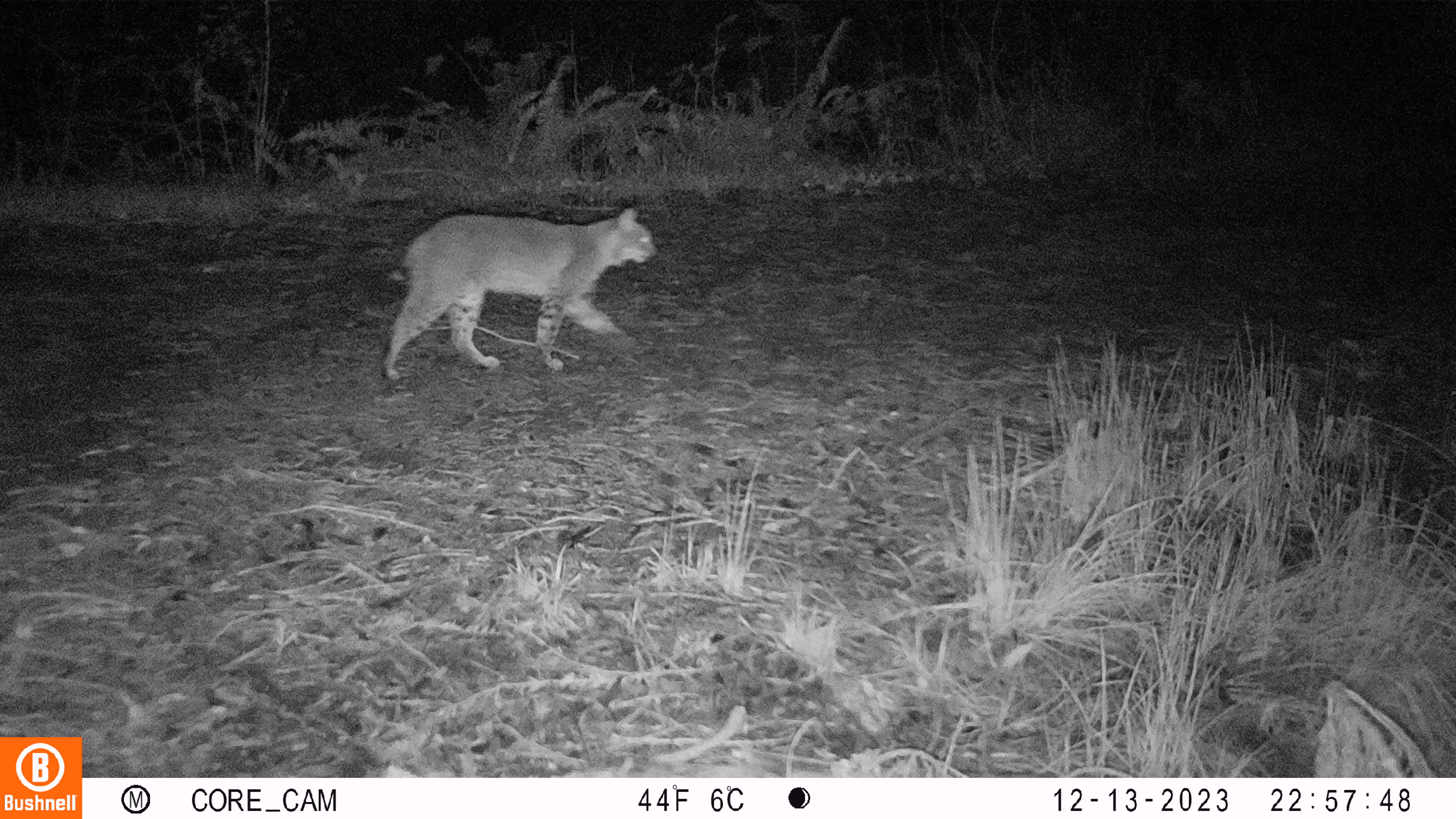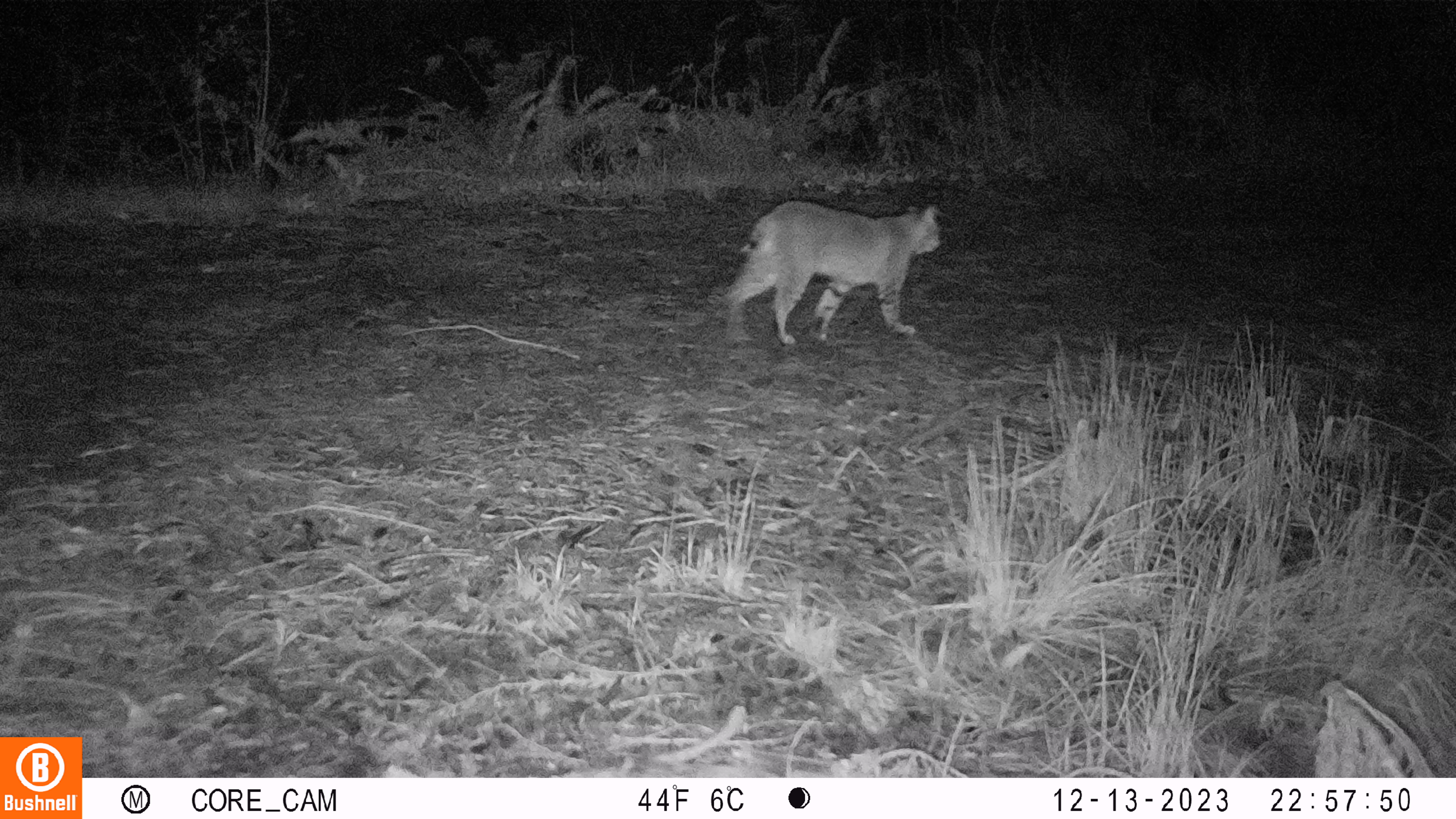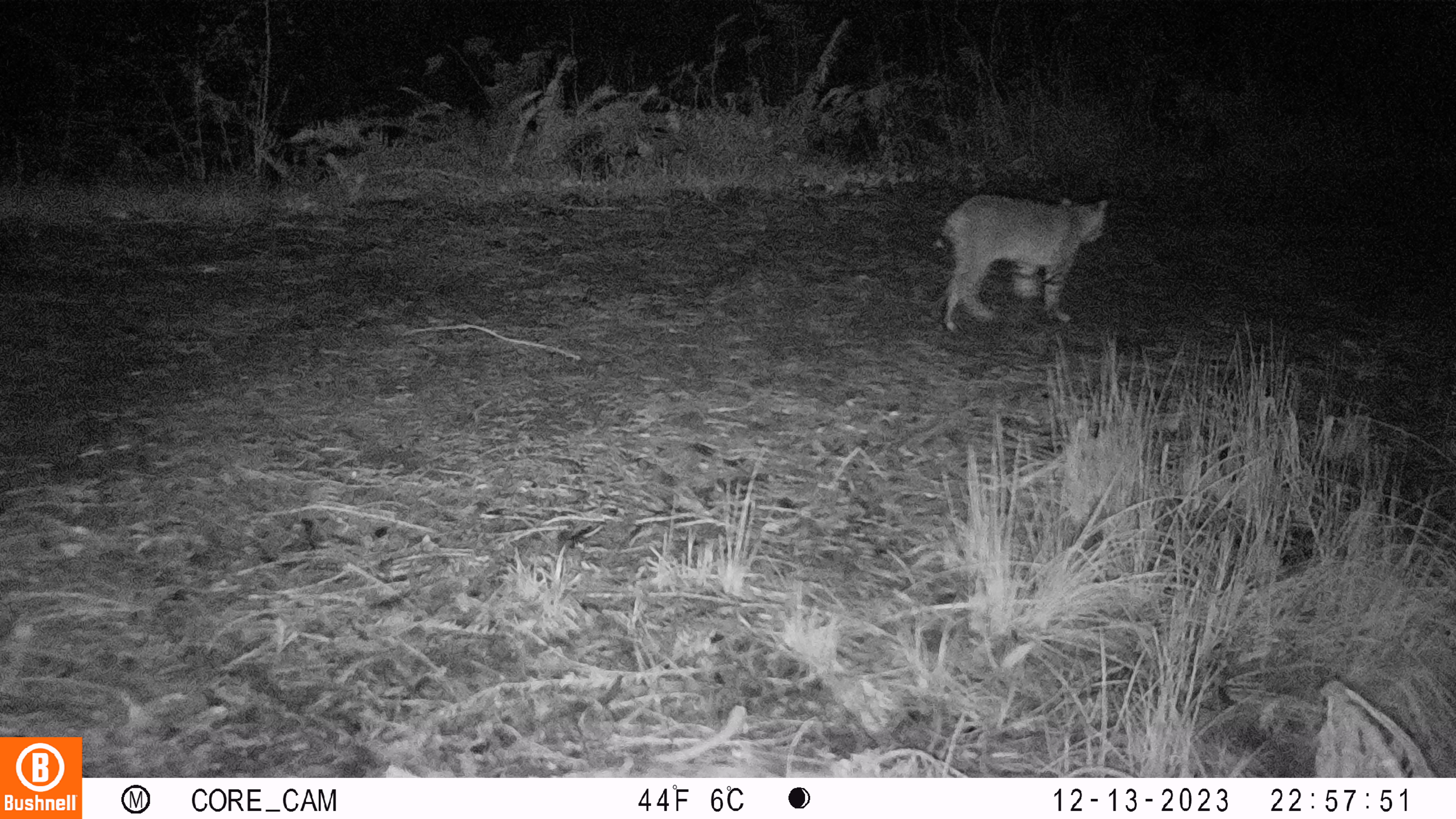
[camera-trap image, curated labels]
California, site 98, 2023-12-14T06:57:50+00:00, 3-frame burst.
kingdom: Animalia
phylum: Chordata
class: Mammalia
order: Carnivora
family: Felidae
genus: Lynx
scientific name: Lynx rufus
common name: bobcat